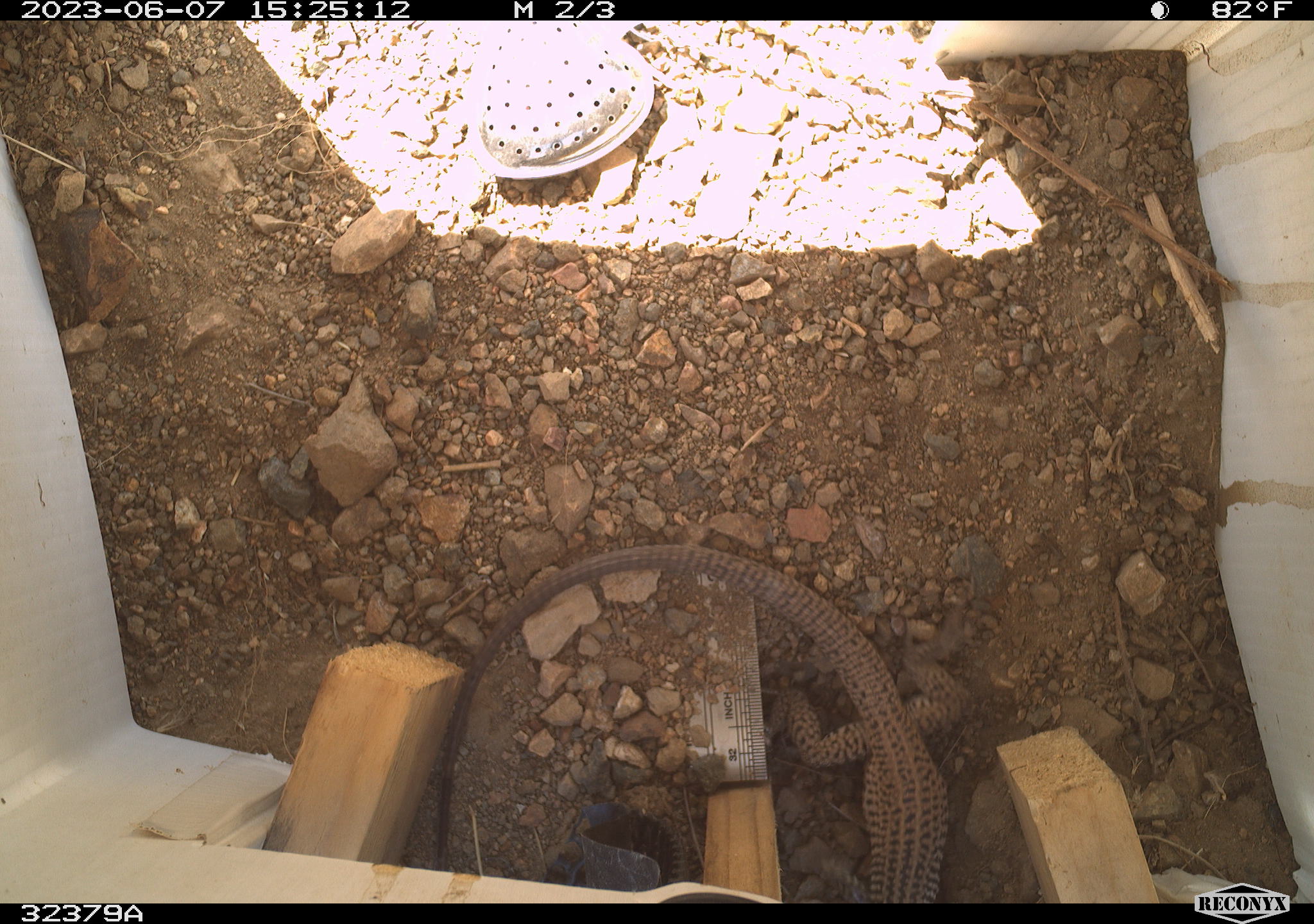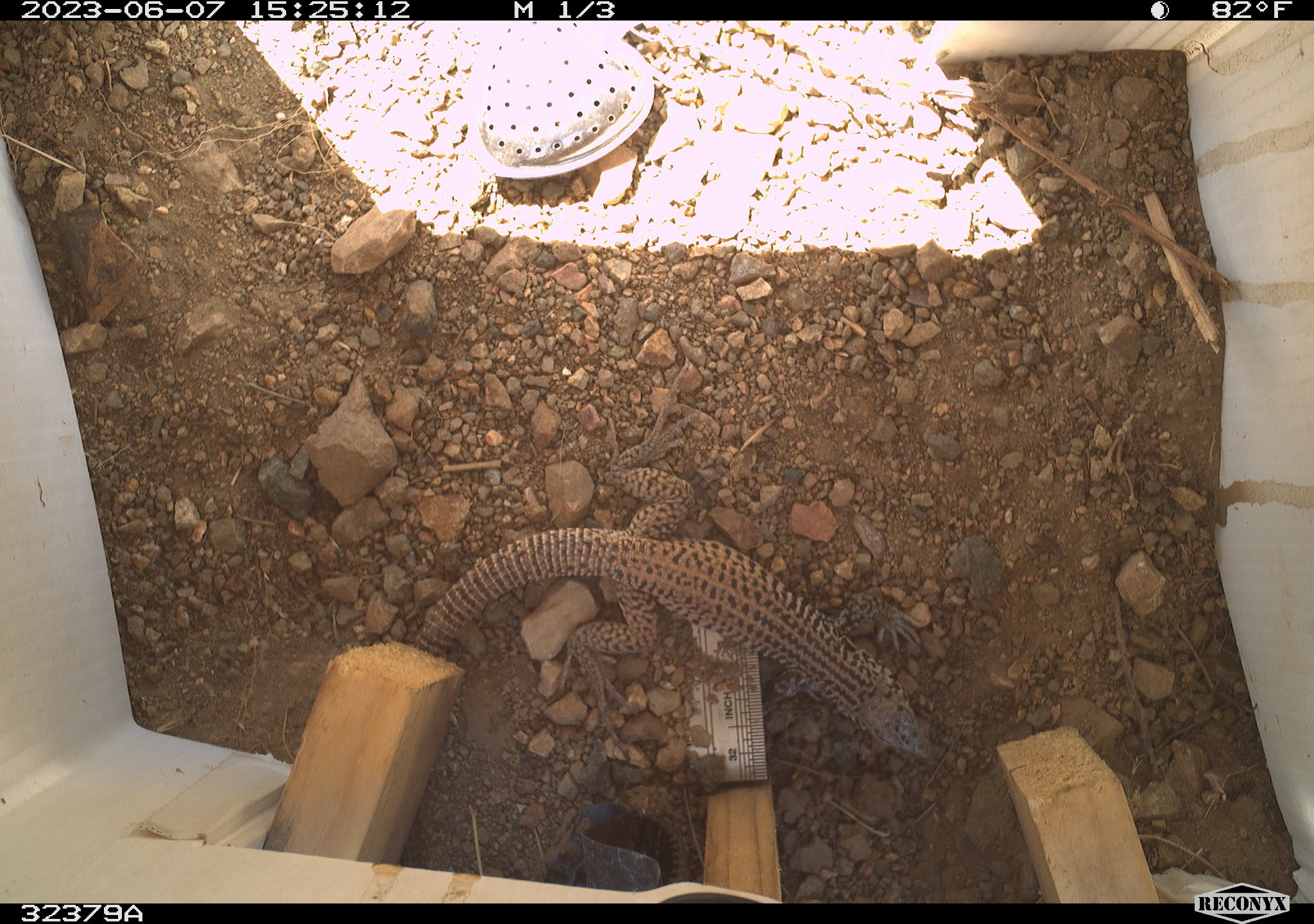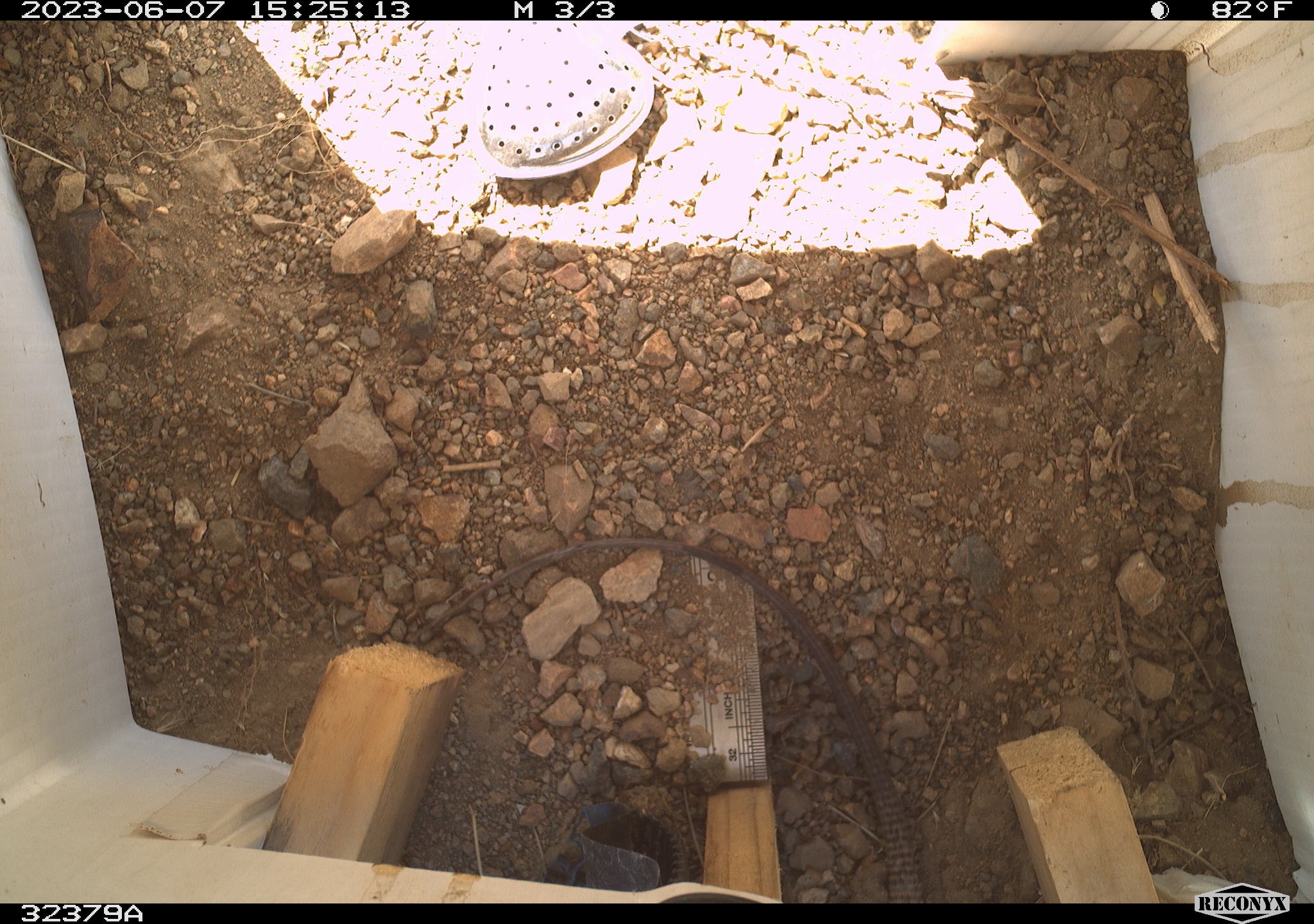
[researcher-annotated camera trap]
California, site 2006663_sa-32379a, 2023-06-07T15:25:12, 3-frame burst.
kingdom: Animalia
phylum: Chordata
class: Reptilia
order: Squamata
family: Teiidae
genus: Aspidoscelis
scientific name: Aspidoscelis tigris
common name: western whiptail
Western whiptail (Aspidoscelis tigris).